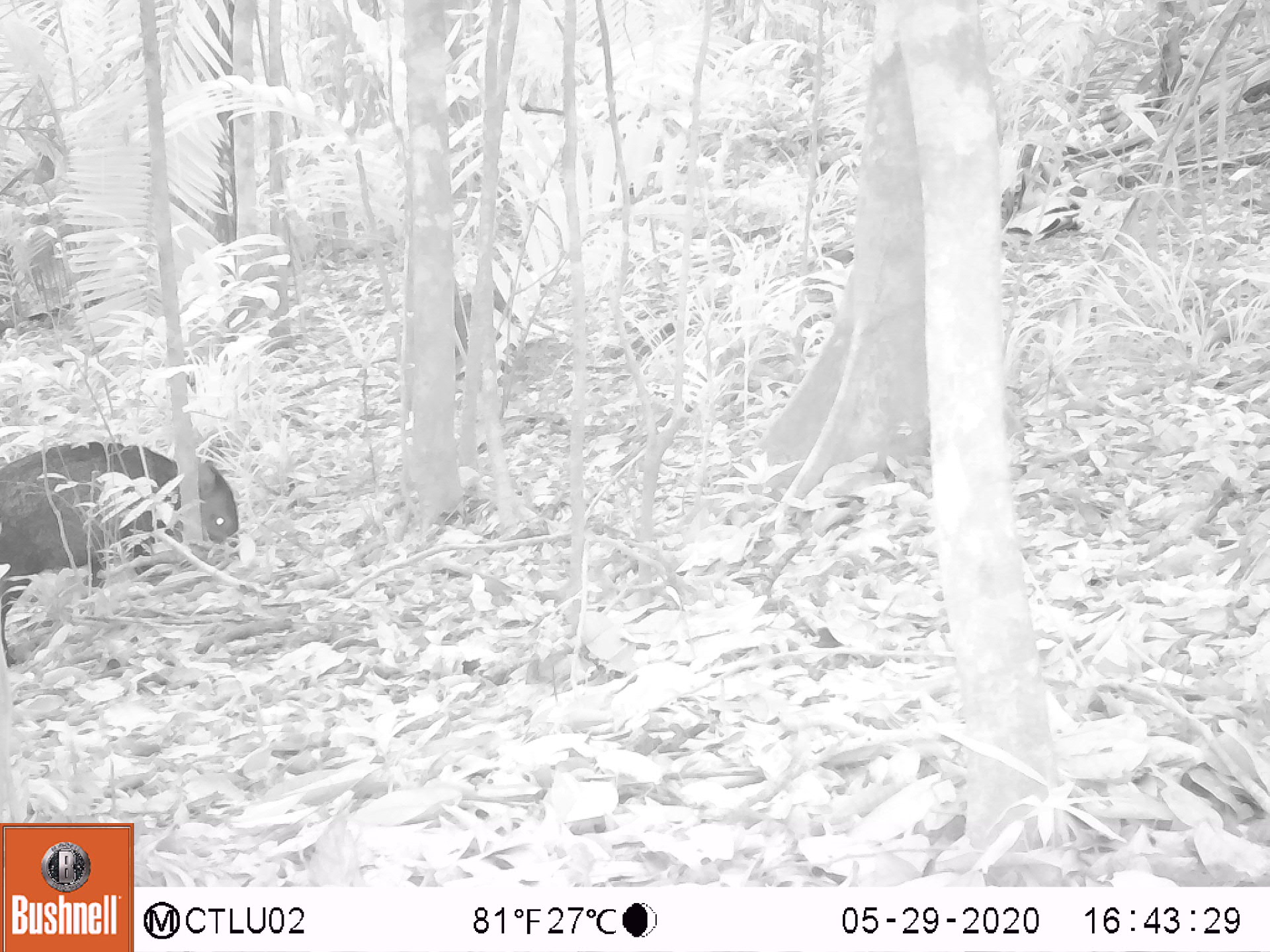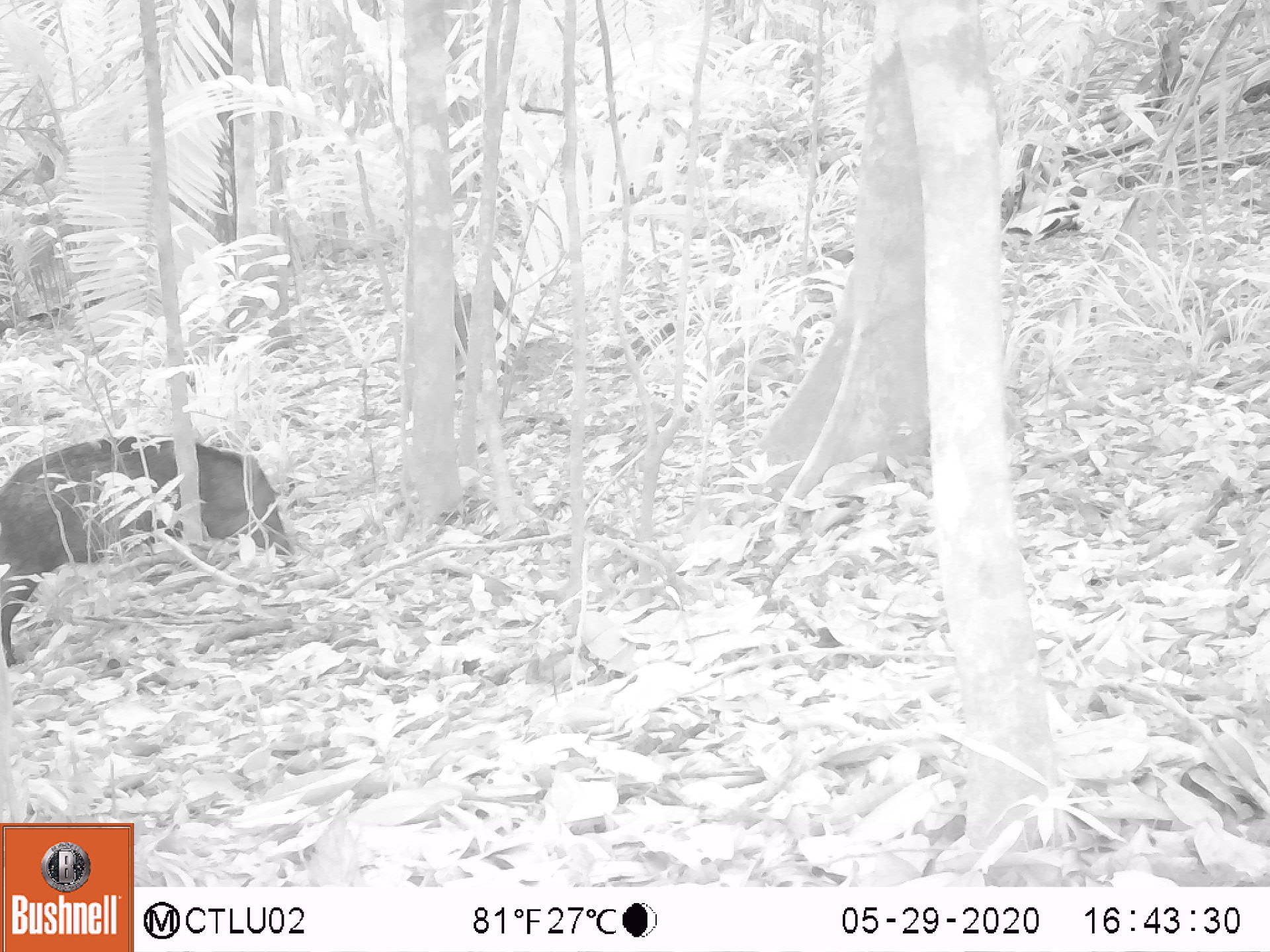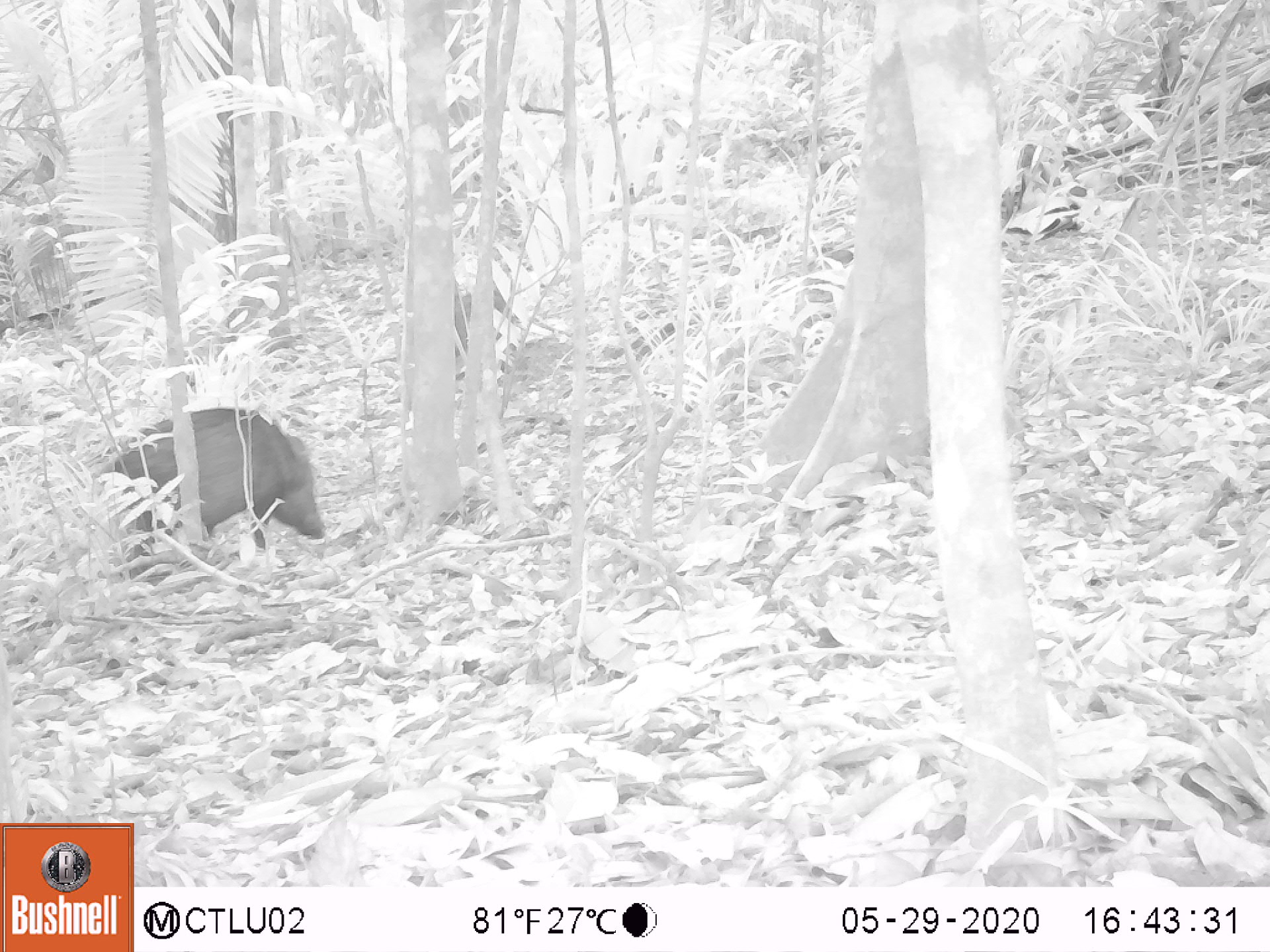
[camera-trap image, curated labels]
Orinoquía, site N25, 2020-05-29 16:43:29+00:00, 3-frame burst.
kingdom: Animalia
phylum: Chordata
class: Mammalia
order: Artiodactyla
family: Tayassuidae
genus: Pecari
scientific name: Pecari tajacu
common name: collared peccary